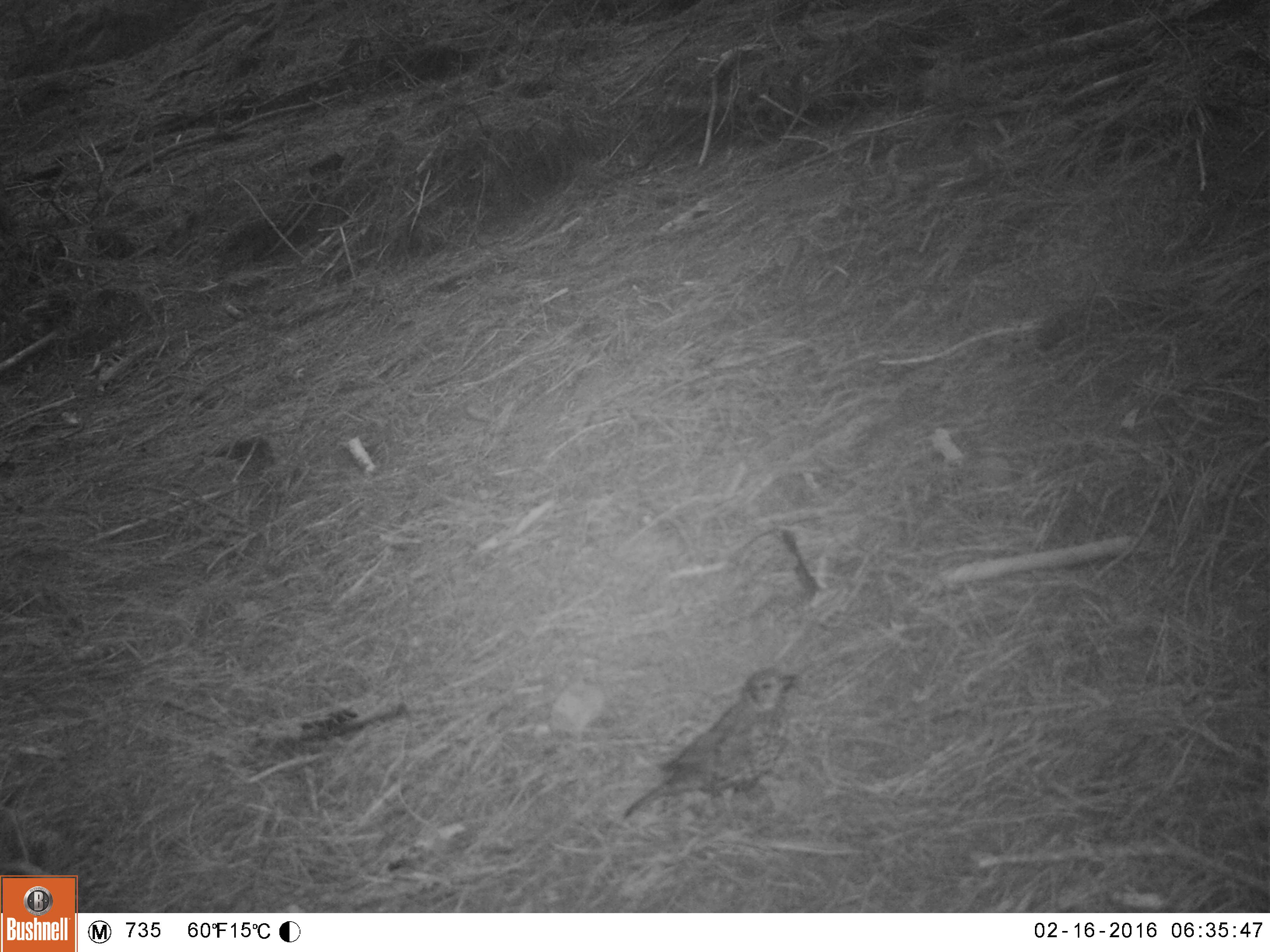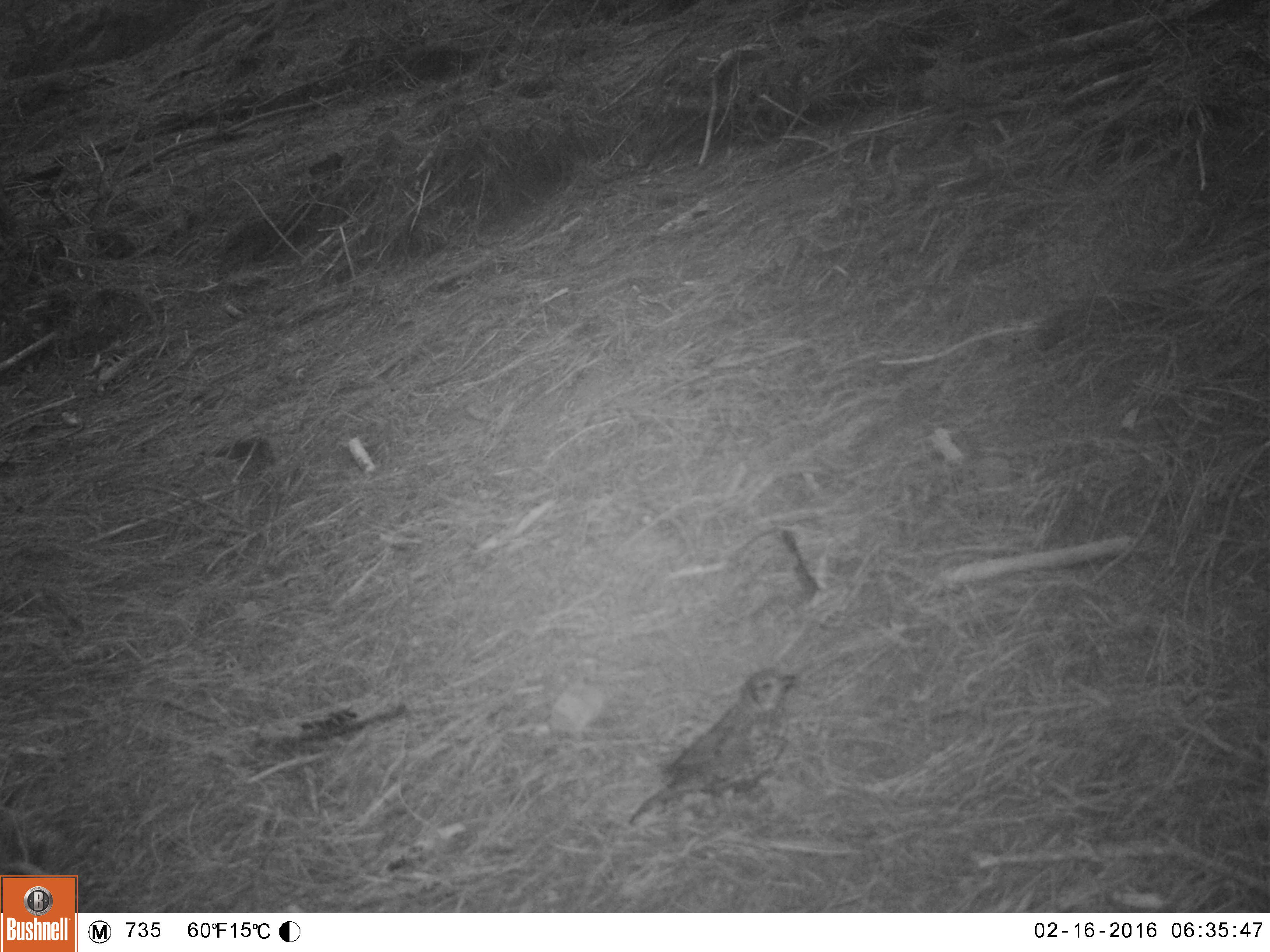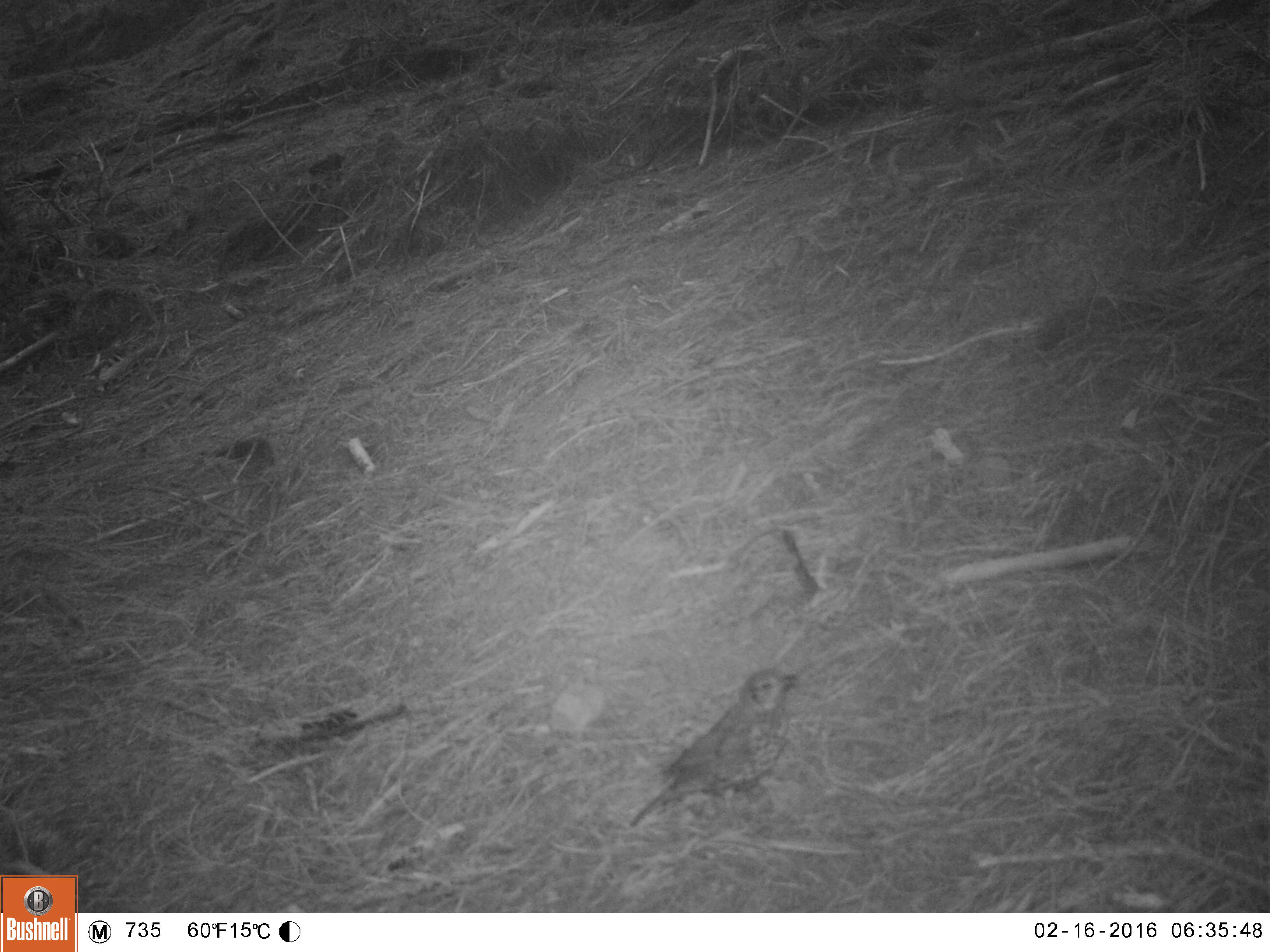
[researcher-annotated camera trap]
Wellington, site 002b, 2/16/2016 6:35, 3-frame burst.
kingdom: Animalia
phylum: Chordata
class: Aves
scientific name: Aves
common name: bird